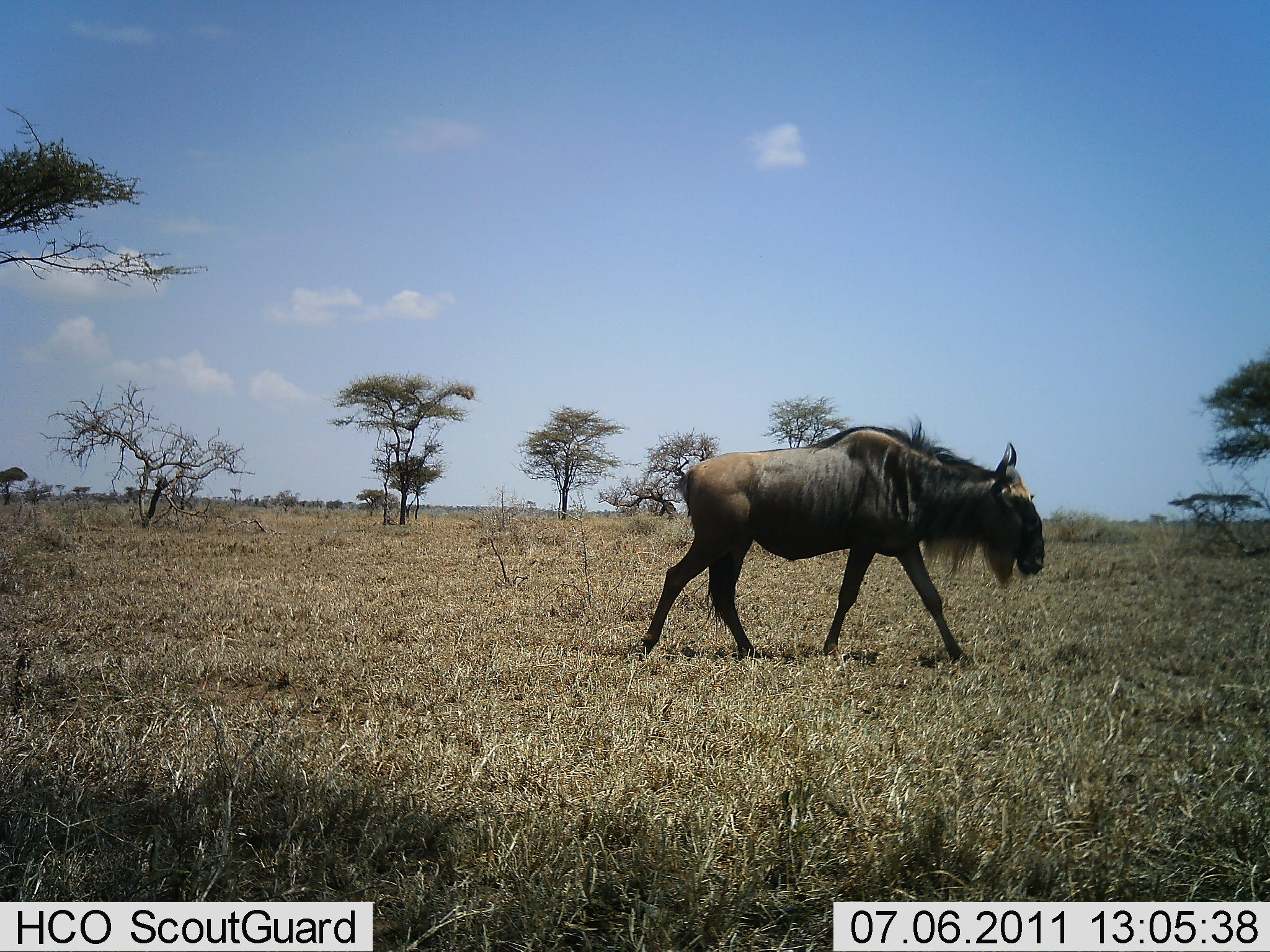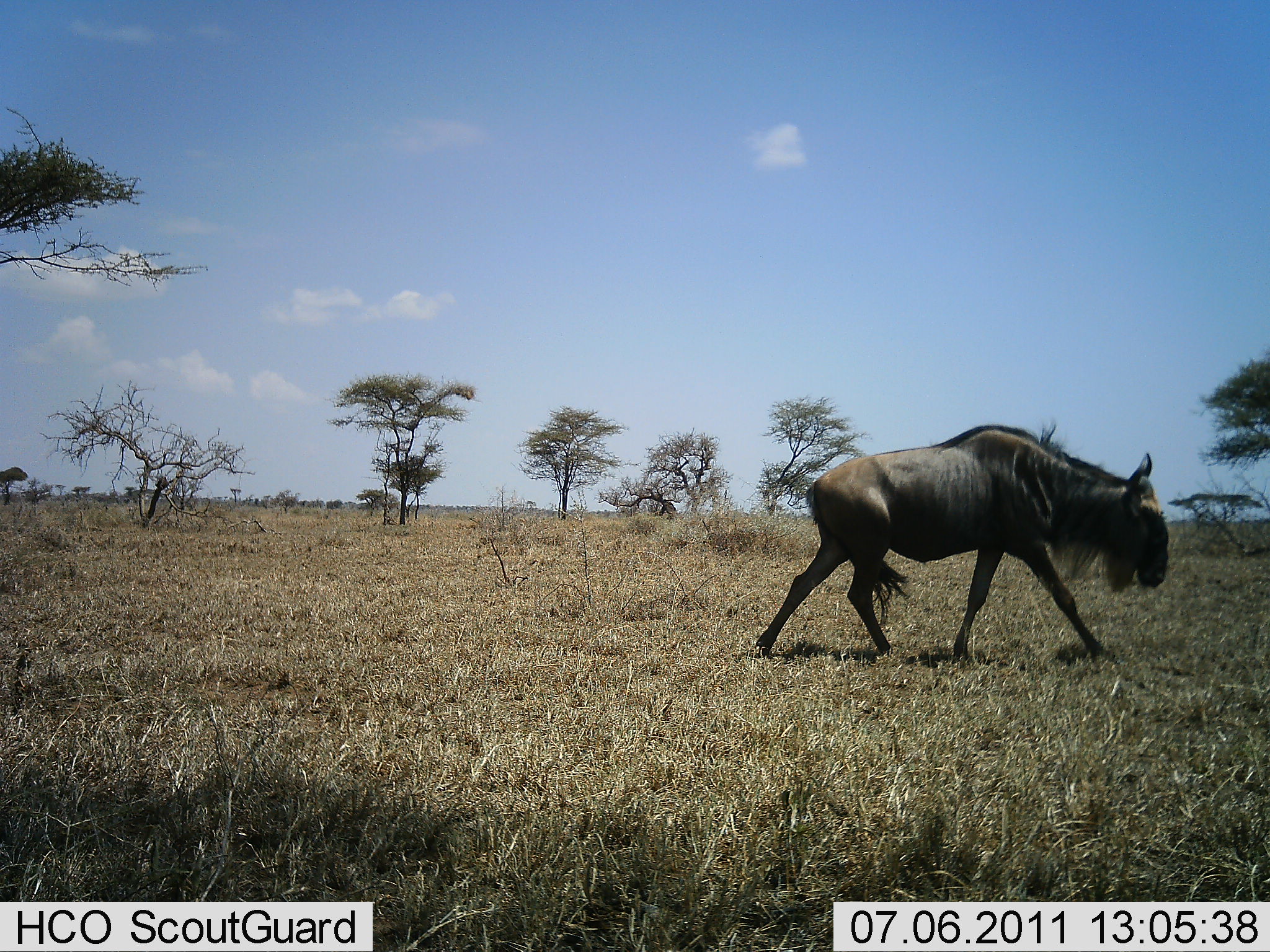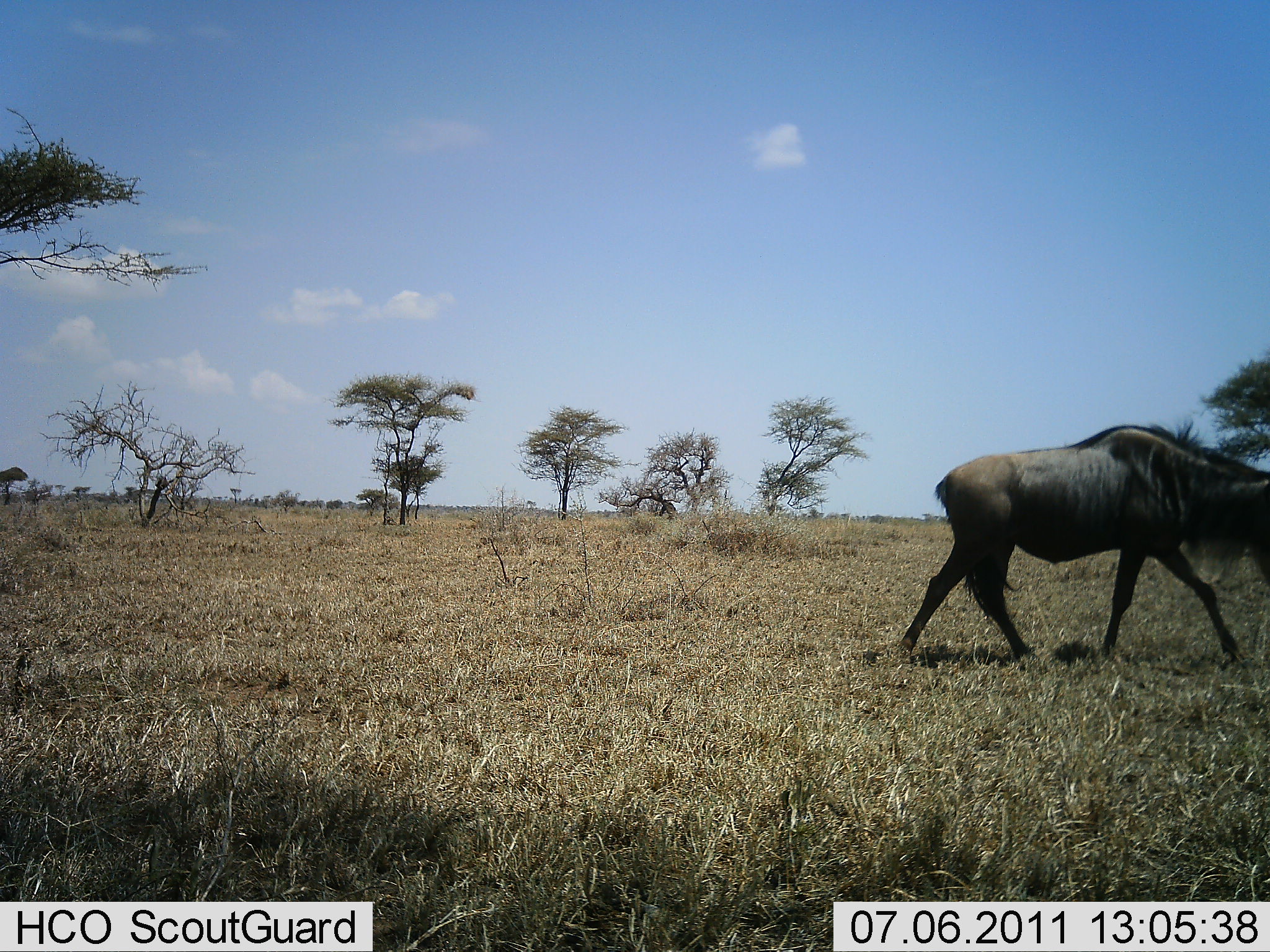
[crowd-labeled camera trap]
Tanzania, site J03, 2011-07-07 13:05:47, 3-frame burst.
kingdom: Animalia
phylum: Chordata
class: Mammalia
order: Artiodactyla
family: Bovidae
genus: Connochaetes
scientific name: Connochaetes taurinus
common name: blue wildebeest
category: wildebeest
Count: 1.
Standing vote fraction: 8%.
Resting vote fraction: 0%.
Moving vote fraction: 100%.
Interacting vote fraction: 0%.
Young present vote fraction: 0%.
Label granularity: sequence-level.